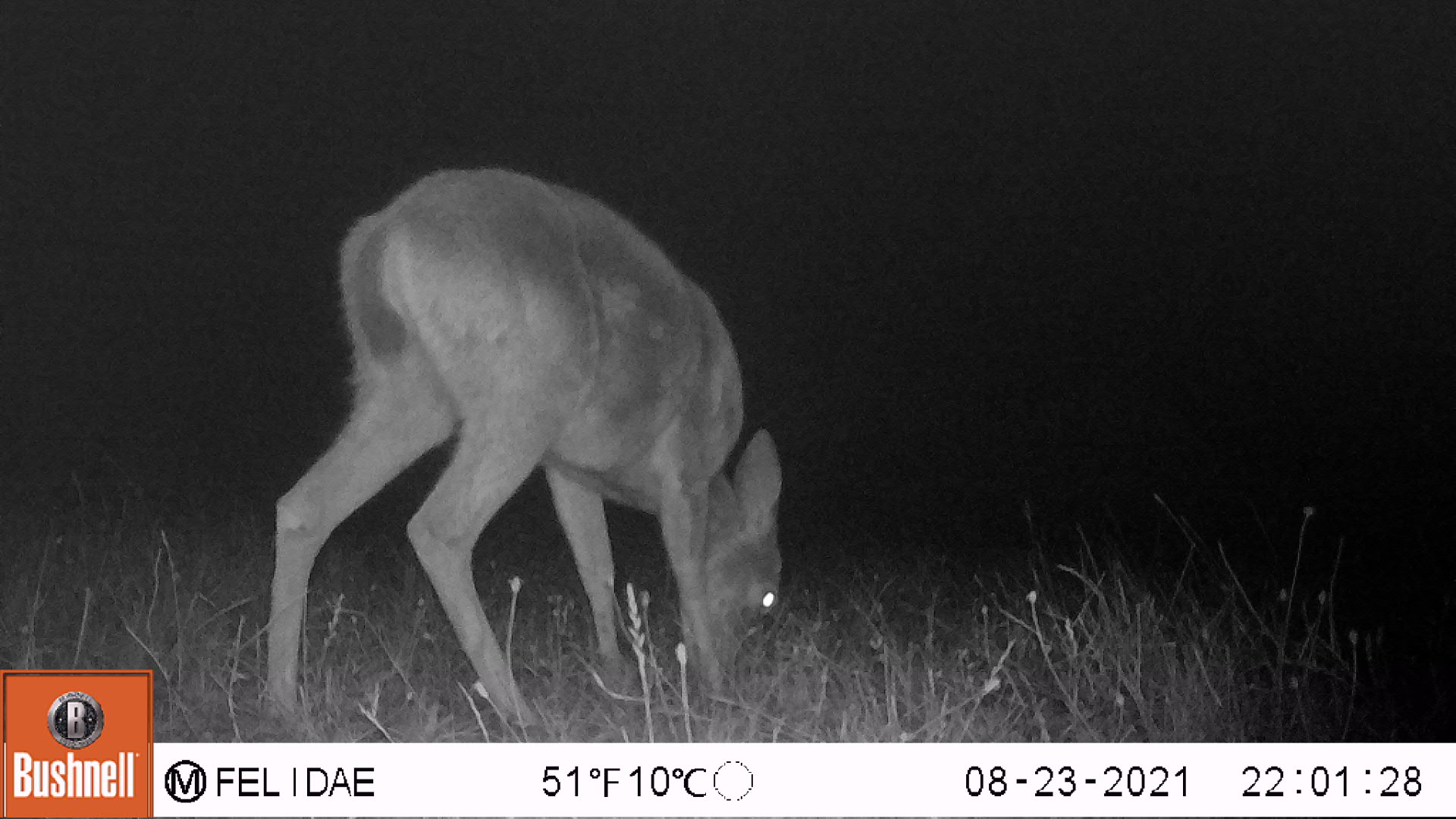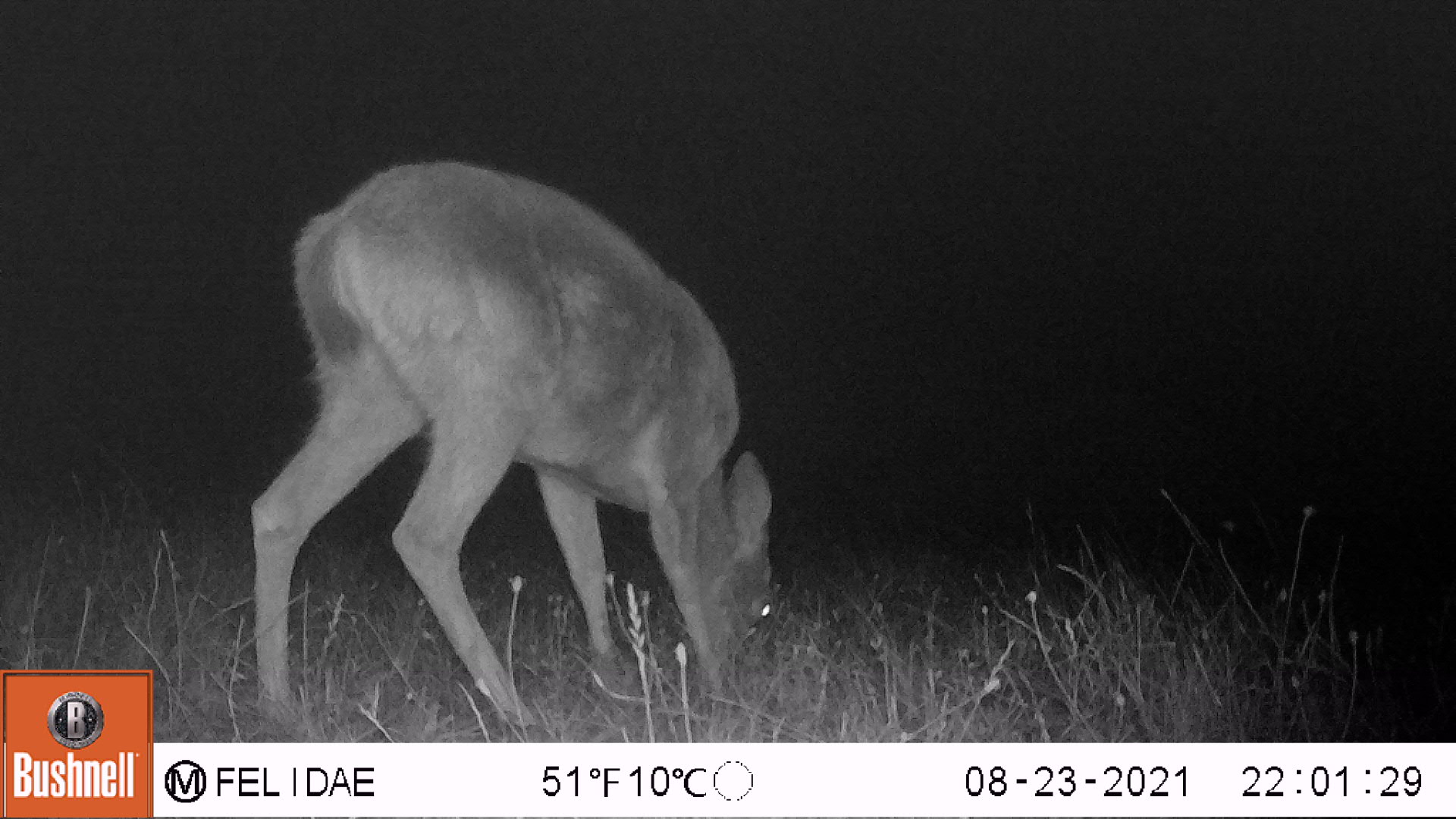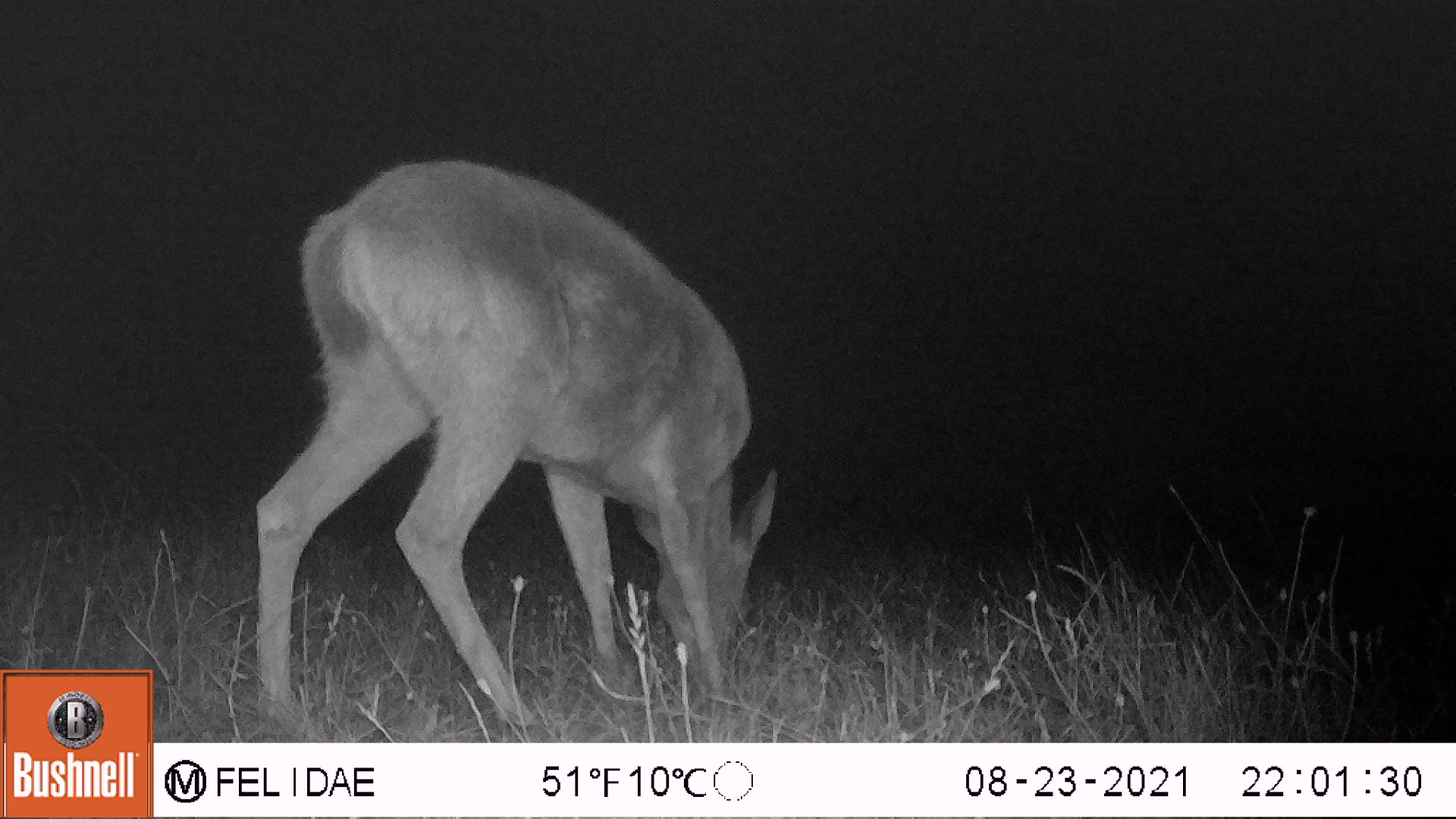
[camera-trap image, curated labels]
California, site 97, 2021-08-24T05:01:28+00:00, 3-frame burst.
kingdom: Animalia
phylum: Chordata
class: Mammalia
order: Artiodactyla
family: Cervidae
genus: Odocoileus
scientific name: Odocoileus hemionus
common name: mule deer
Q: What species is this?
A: Mule deer (Odocoileus hemionus).